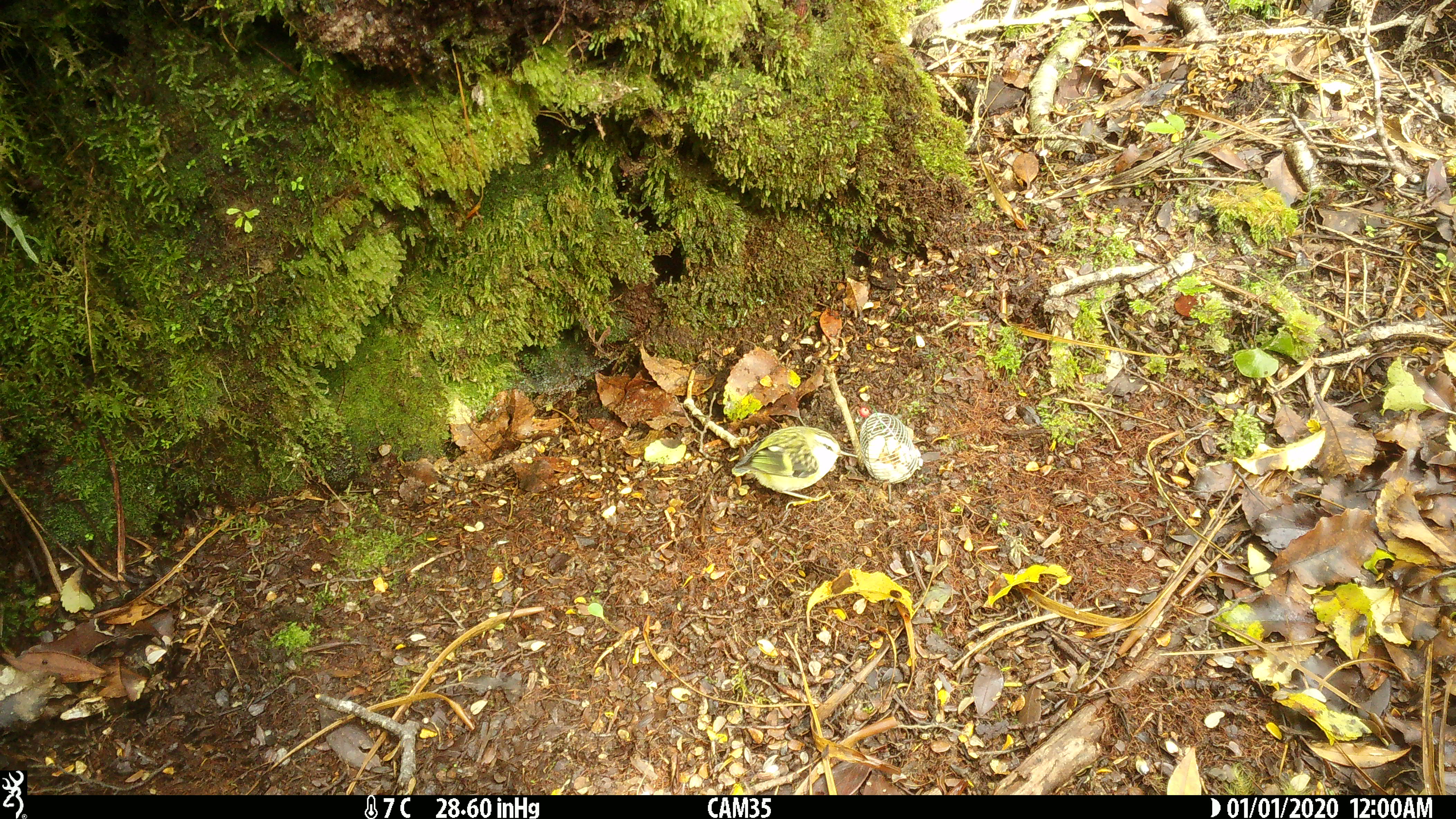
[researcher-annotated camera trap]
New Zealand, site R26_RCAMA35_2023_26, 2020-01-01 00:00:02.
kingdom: Animalia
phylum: Chordata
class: Aves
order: Passeriformes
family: Acanthisittidae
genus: Acanthisitta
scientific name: Acanthisitta chloris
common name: rifleman